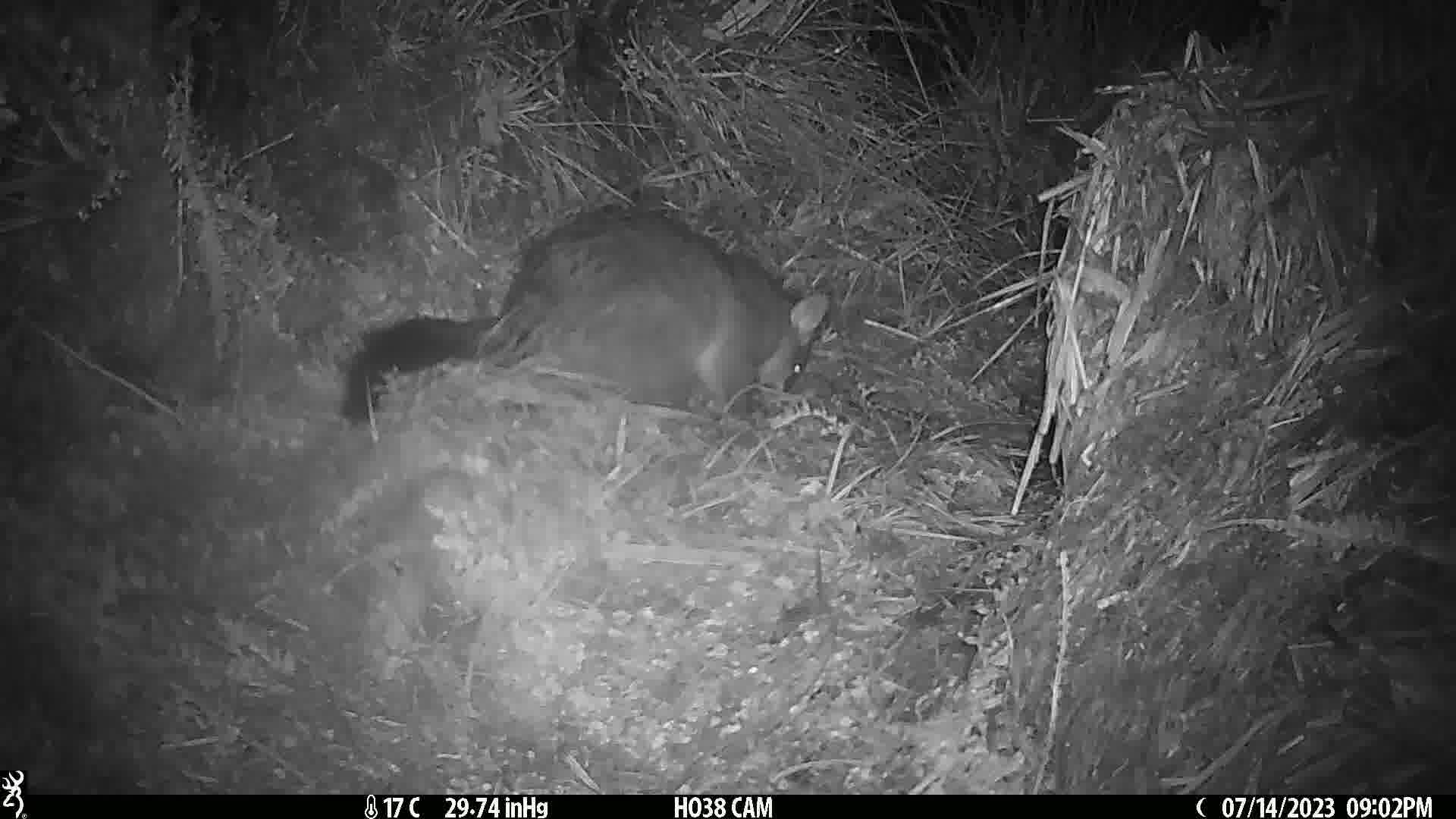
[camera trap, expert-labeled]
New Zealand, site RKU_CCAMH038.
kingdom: Animalia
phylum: Chordata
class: Mammalia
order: Diprotodontia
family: Phalangeridae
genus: Trichosurus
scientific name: Trichosurus vulpecula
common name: common brushtail possum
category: possum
Possum (common brushtail possum) (Trichosurus vulpecula).